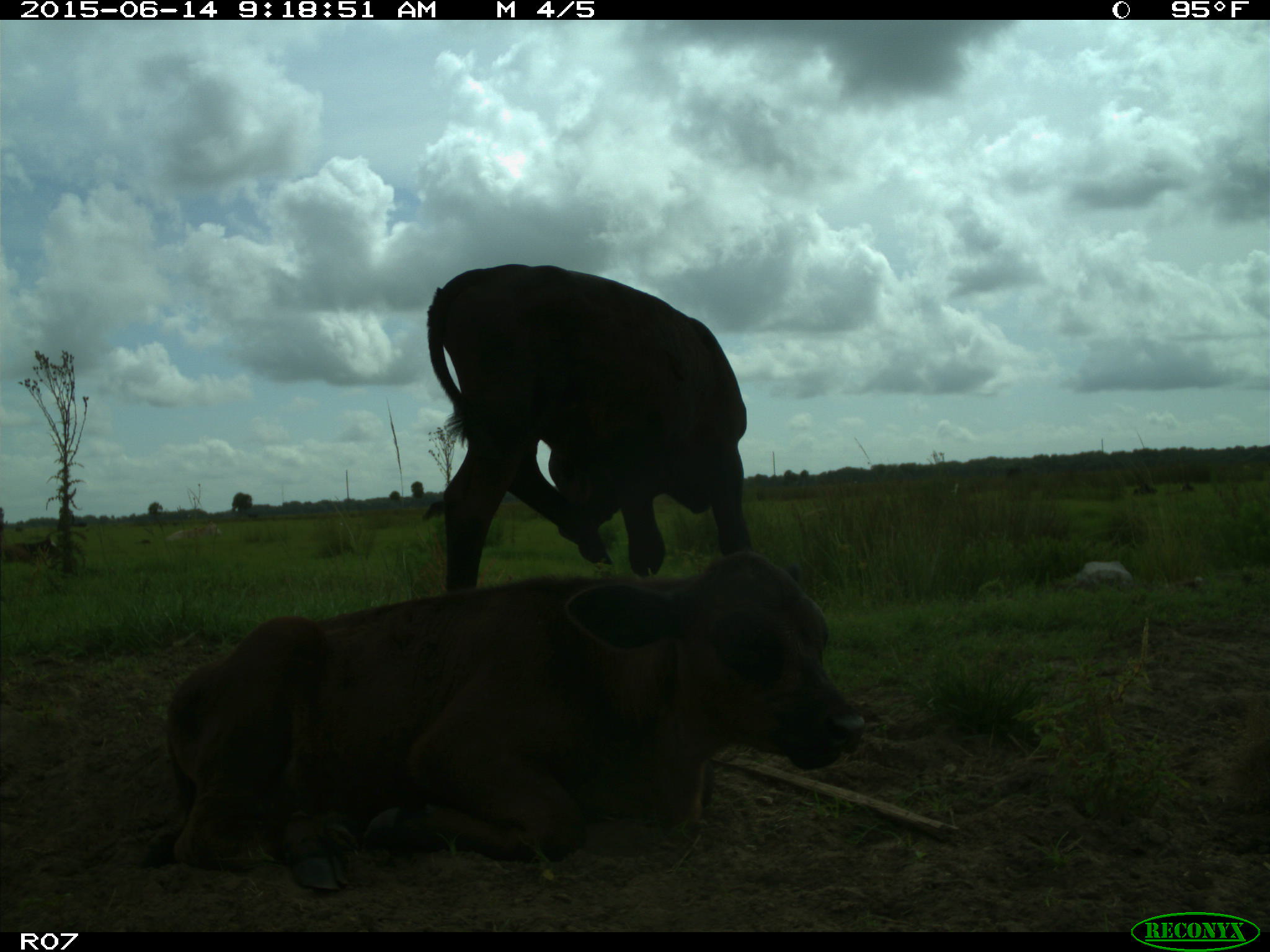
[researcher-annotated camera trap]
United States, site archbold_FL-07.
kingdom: Animalia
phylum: Chordata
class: Mammalia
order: Artiodactyla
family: Bovidae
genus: Bos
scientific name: Bos taurus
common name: domestic cow